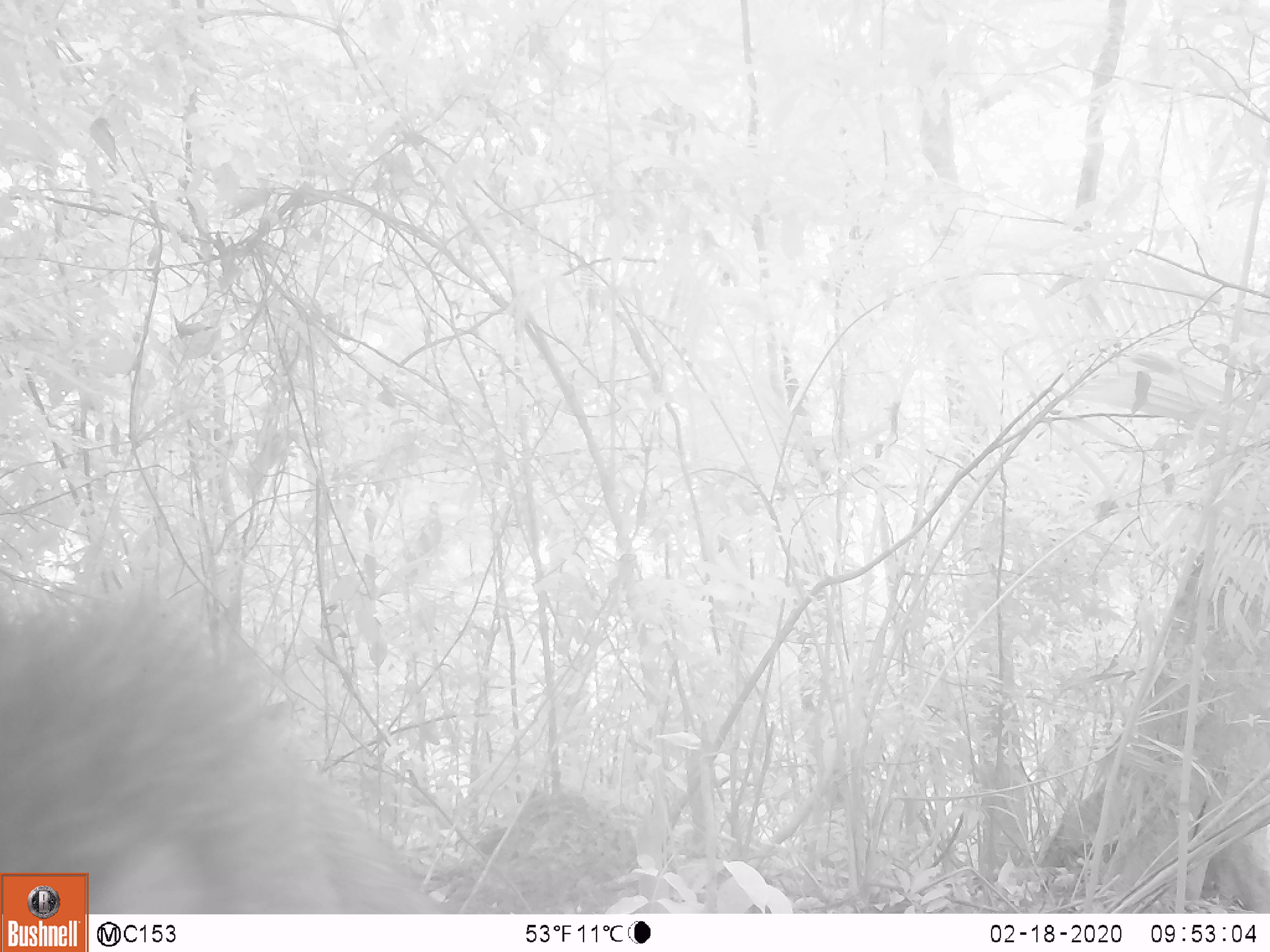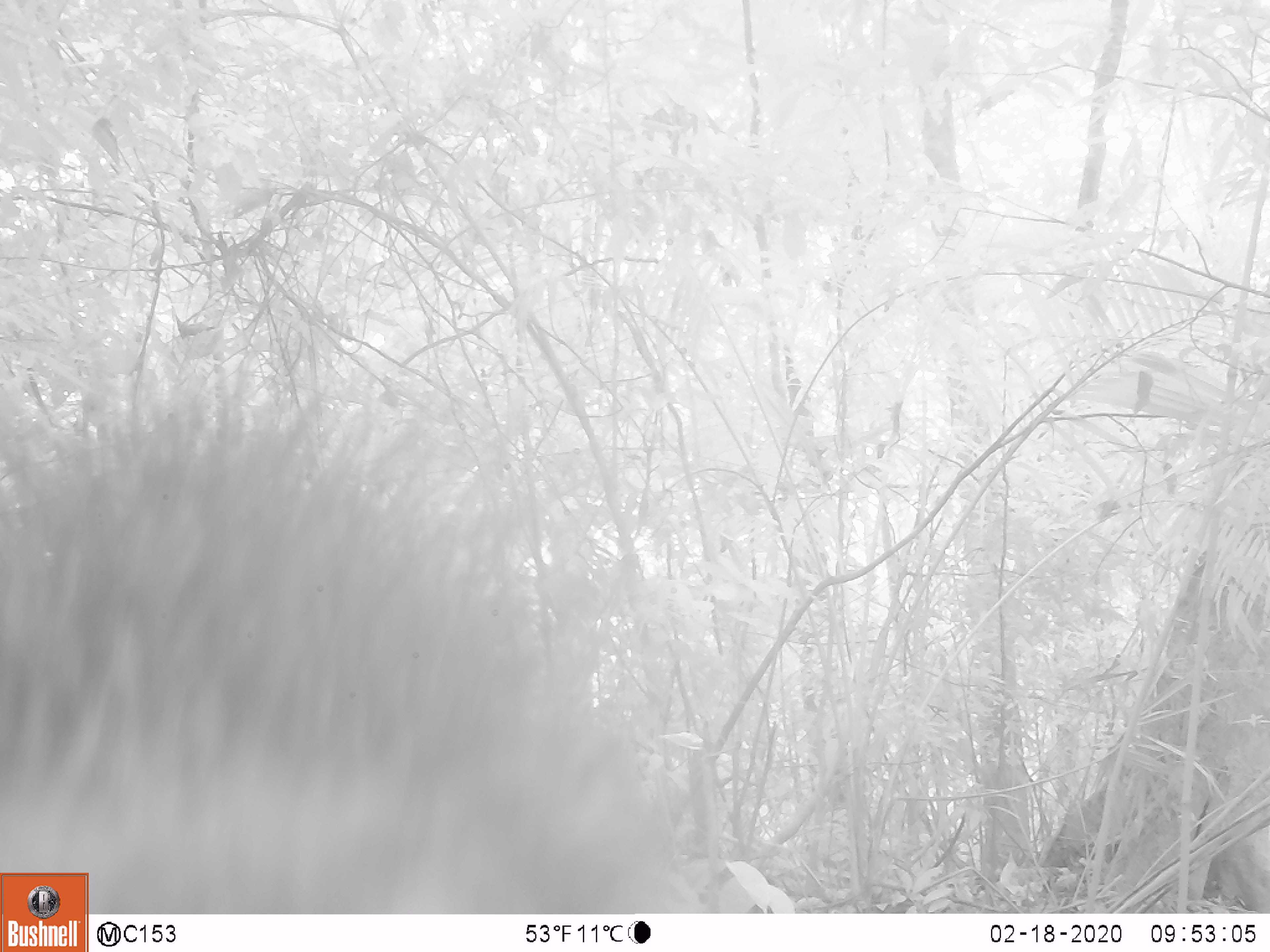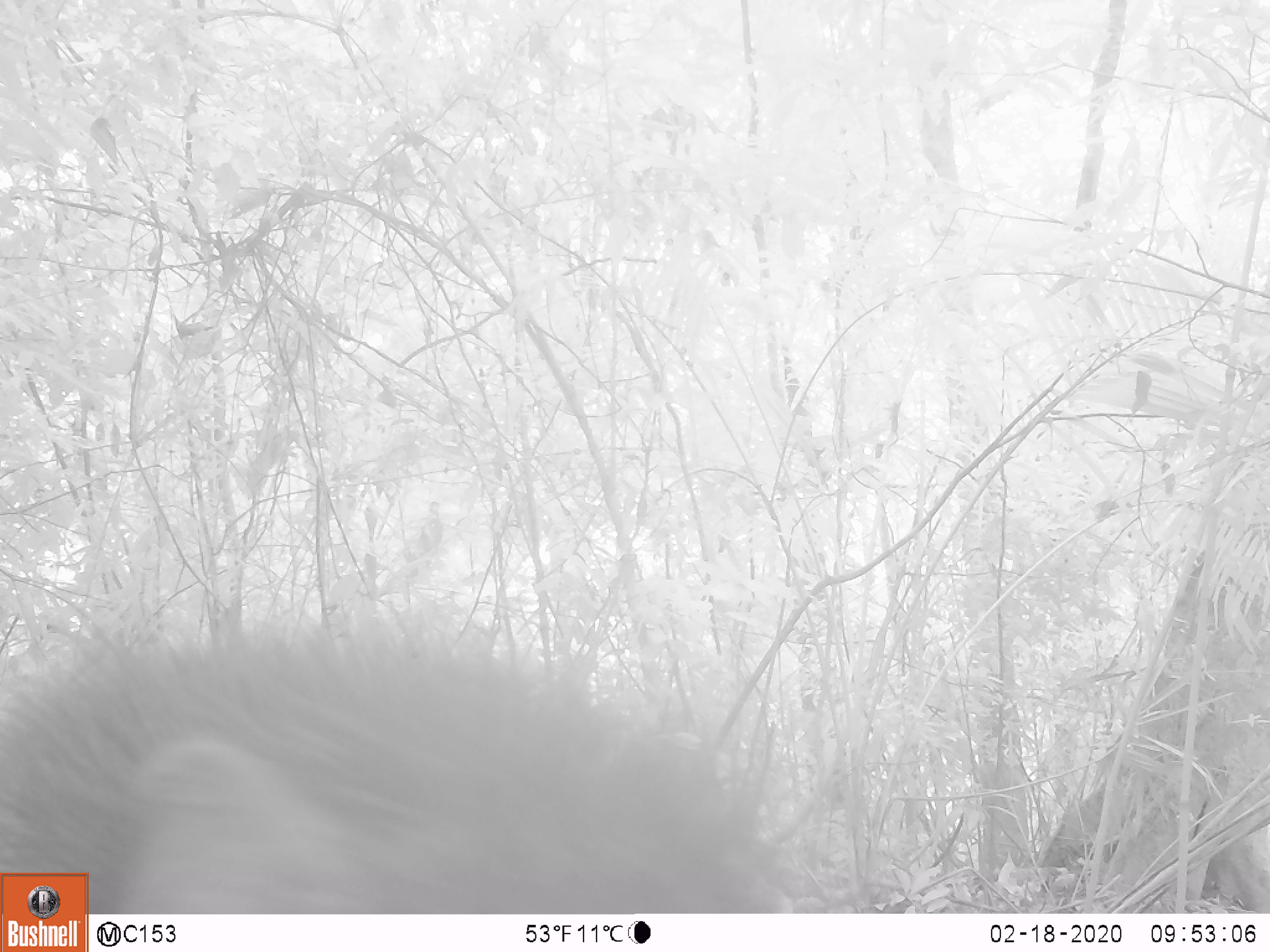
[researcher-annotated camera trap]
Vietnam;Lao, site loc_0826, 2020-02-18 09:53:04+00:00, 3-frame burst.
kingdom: Animalia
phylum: Chordata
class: Mammalia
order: Artiodactyla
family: Suidae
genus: Sus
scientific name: Sus scrofa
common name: eurasian wild pig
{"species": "eurasian wild pig (Sus scrofa)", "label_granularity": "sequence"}